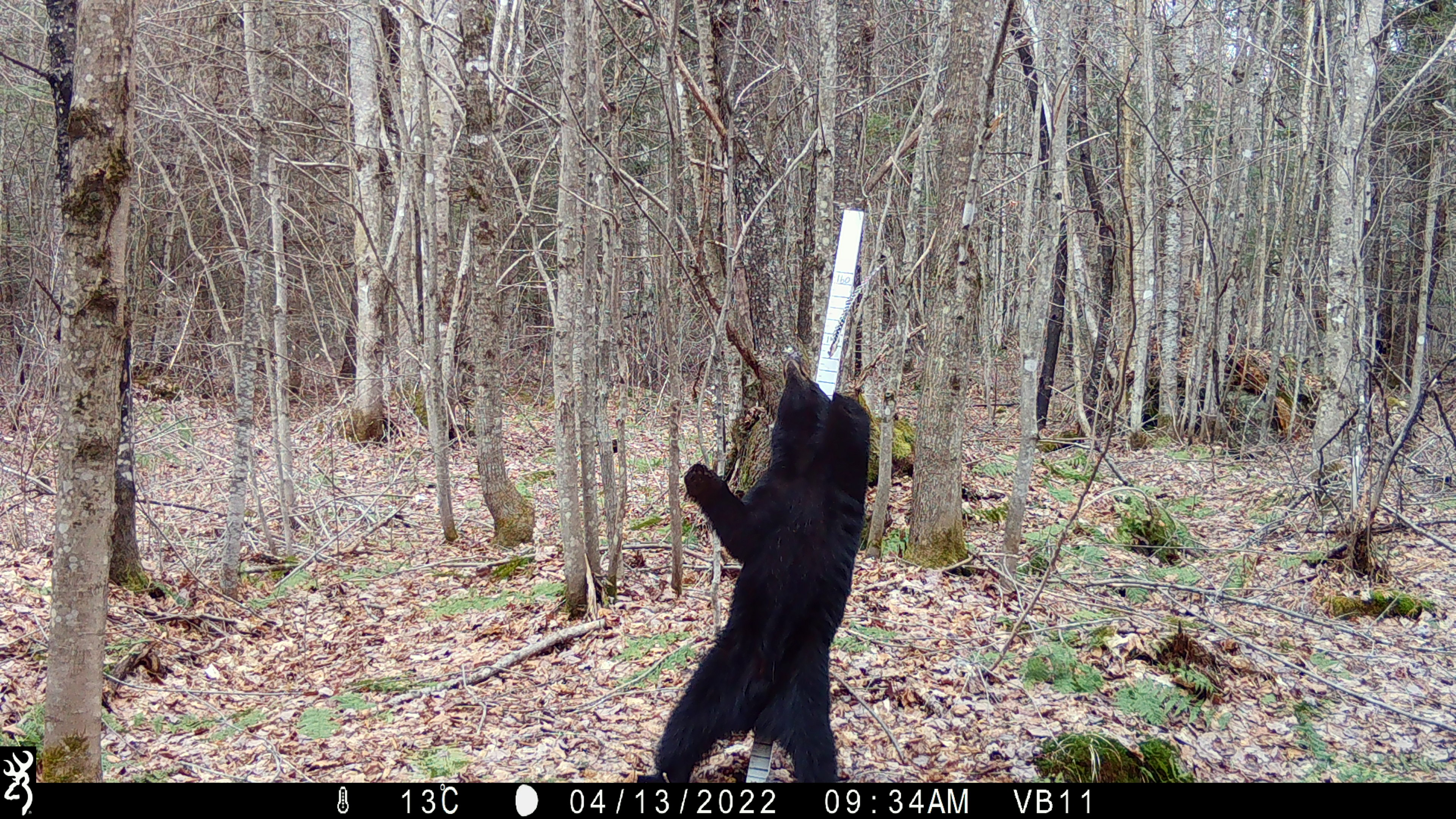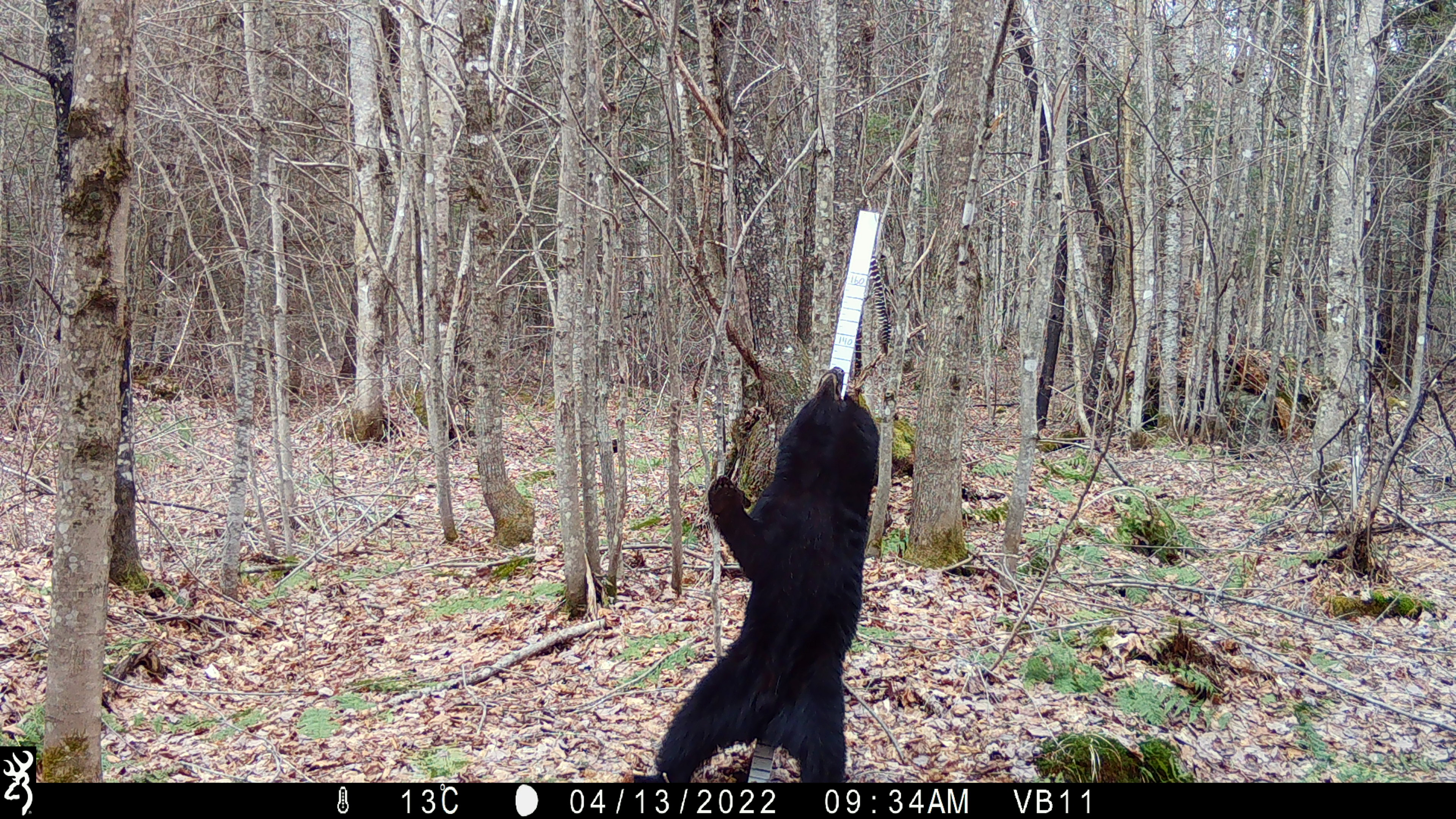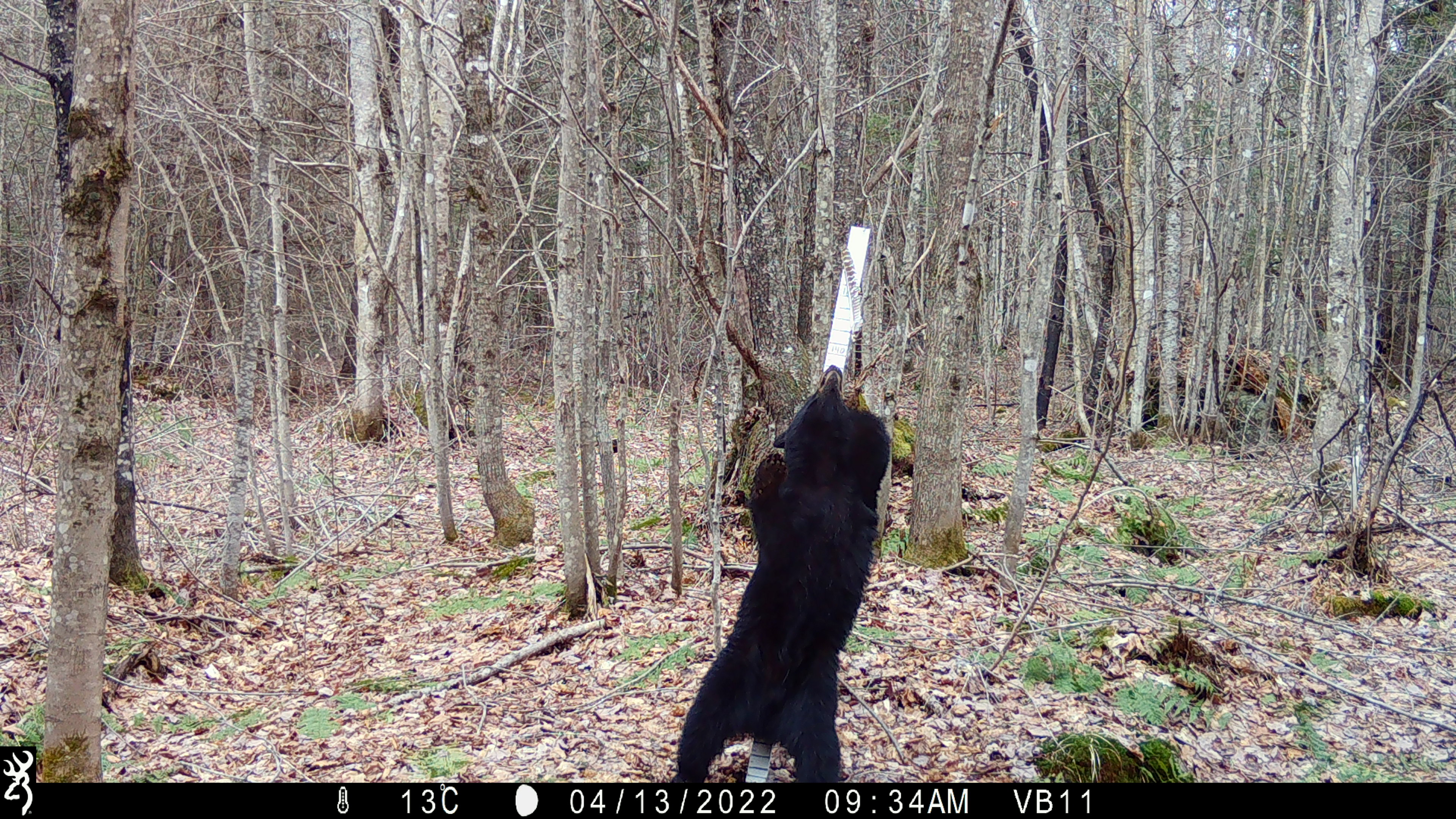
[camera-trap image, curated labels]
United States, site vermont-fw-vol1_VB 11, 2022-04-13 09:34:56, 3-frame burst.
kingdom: Animalia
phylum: Chordata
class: Mammalia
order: Carnivora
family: Ursidae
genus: Ursus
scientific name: Ursus americanus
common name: black bear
Black bear (Ursus americanus).